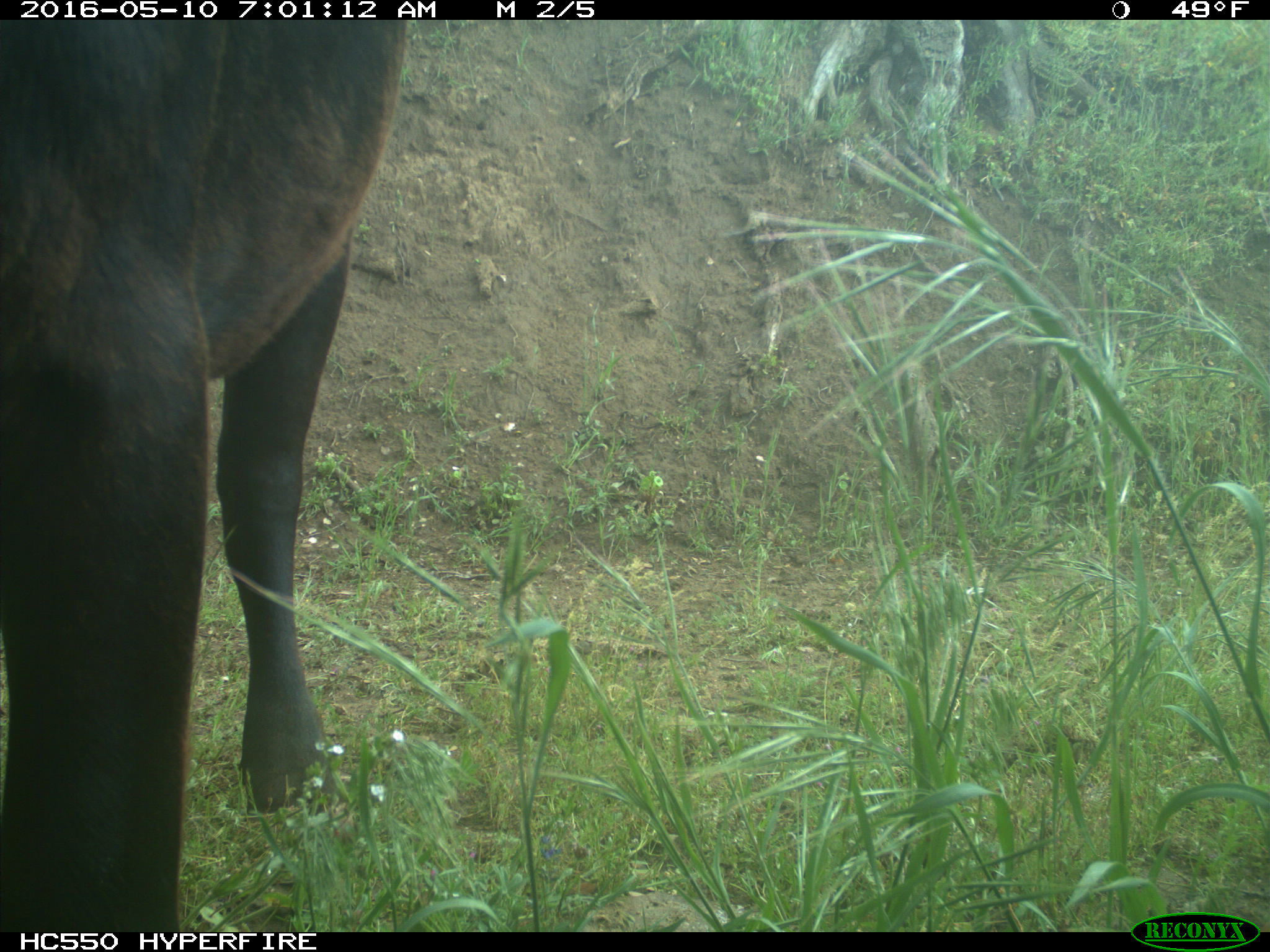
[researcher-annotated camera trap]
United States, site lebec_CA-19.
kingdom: Animalia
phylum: Chordata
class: Mammalia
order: Artiodactyla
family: Bovidae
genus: Bos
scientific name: Bos taurus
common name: domestic cow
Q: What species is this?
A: Bos taurus (domestic cow).